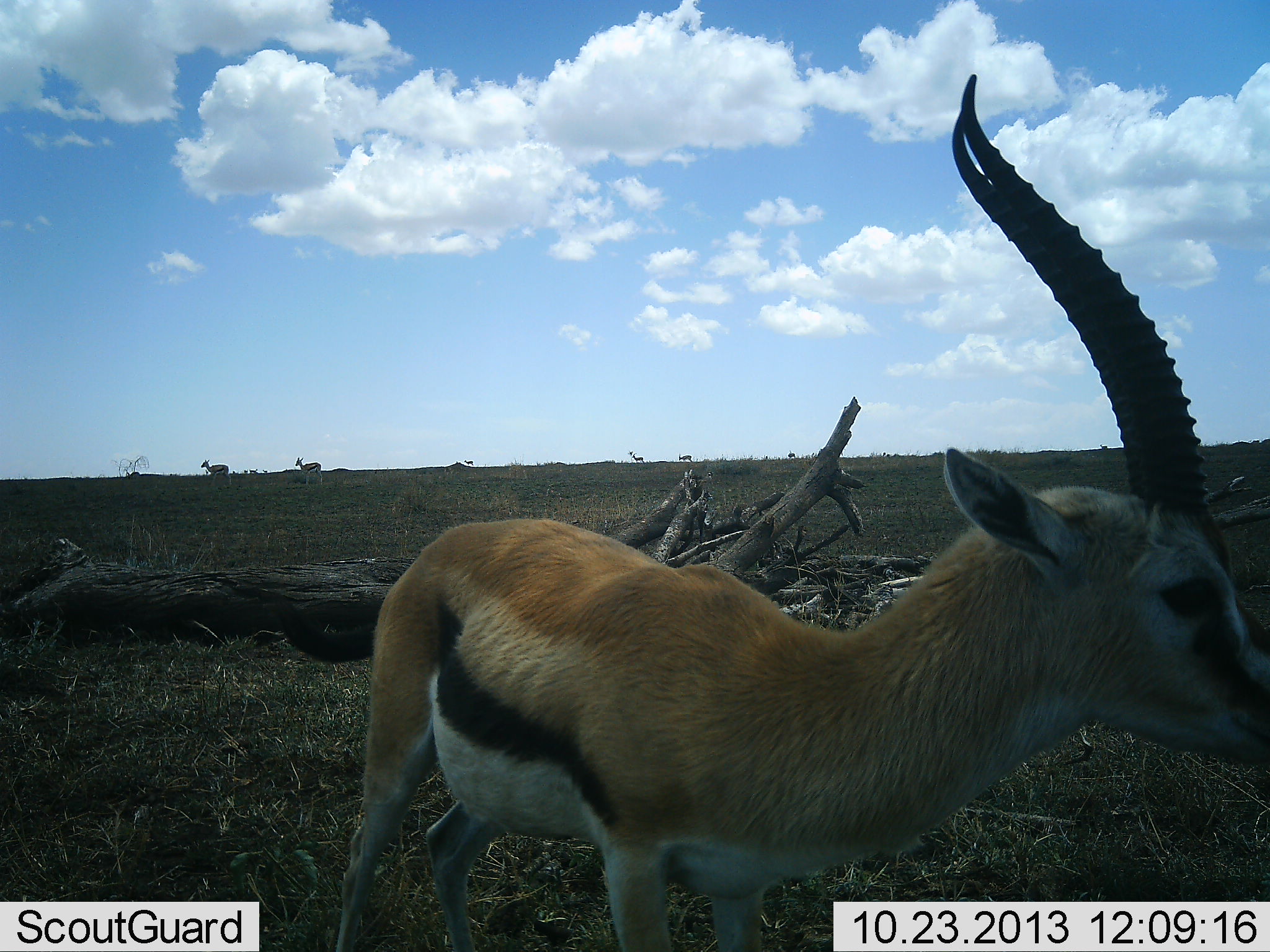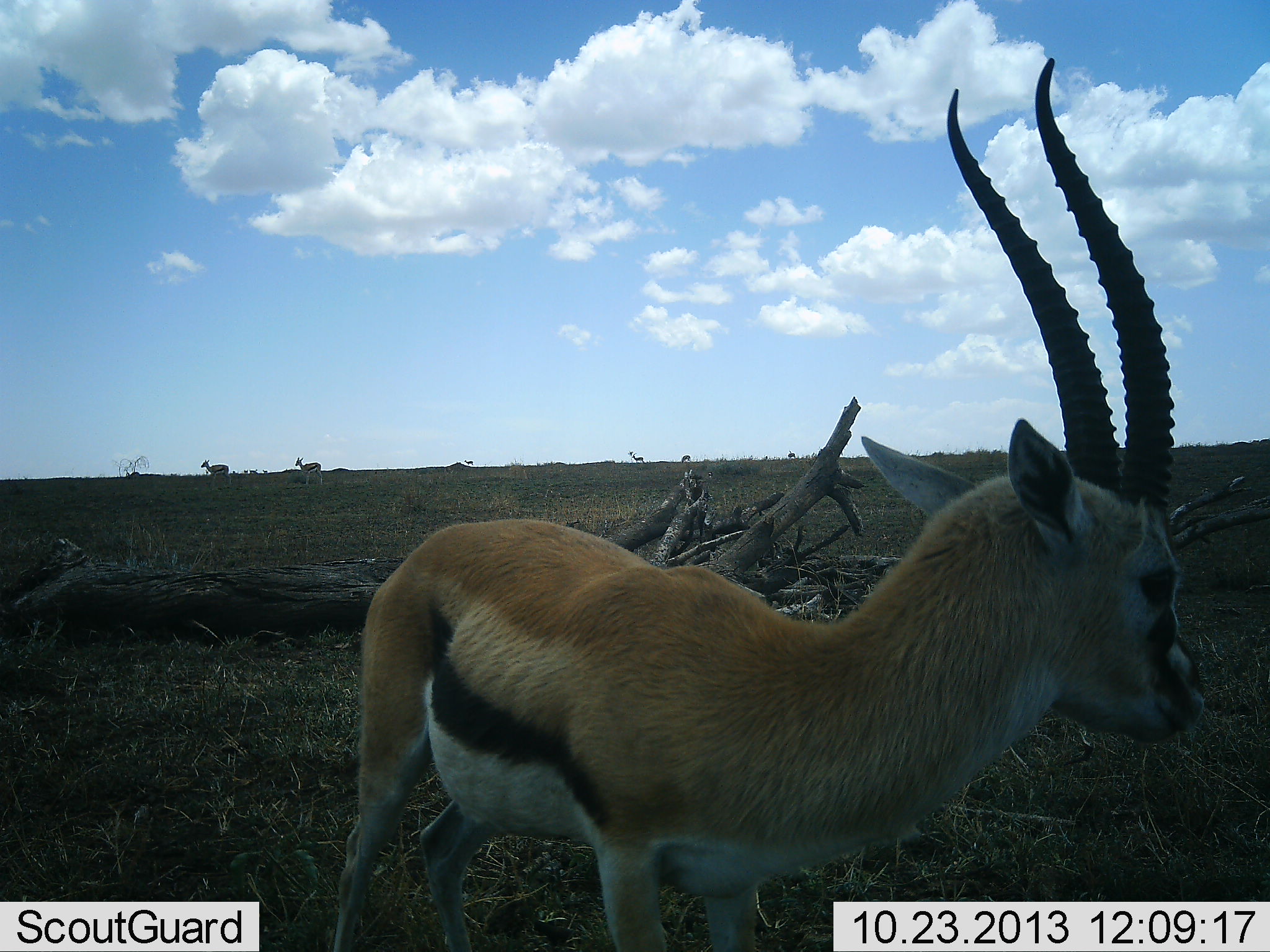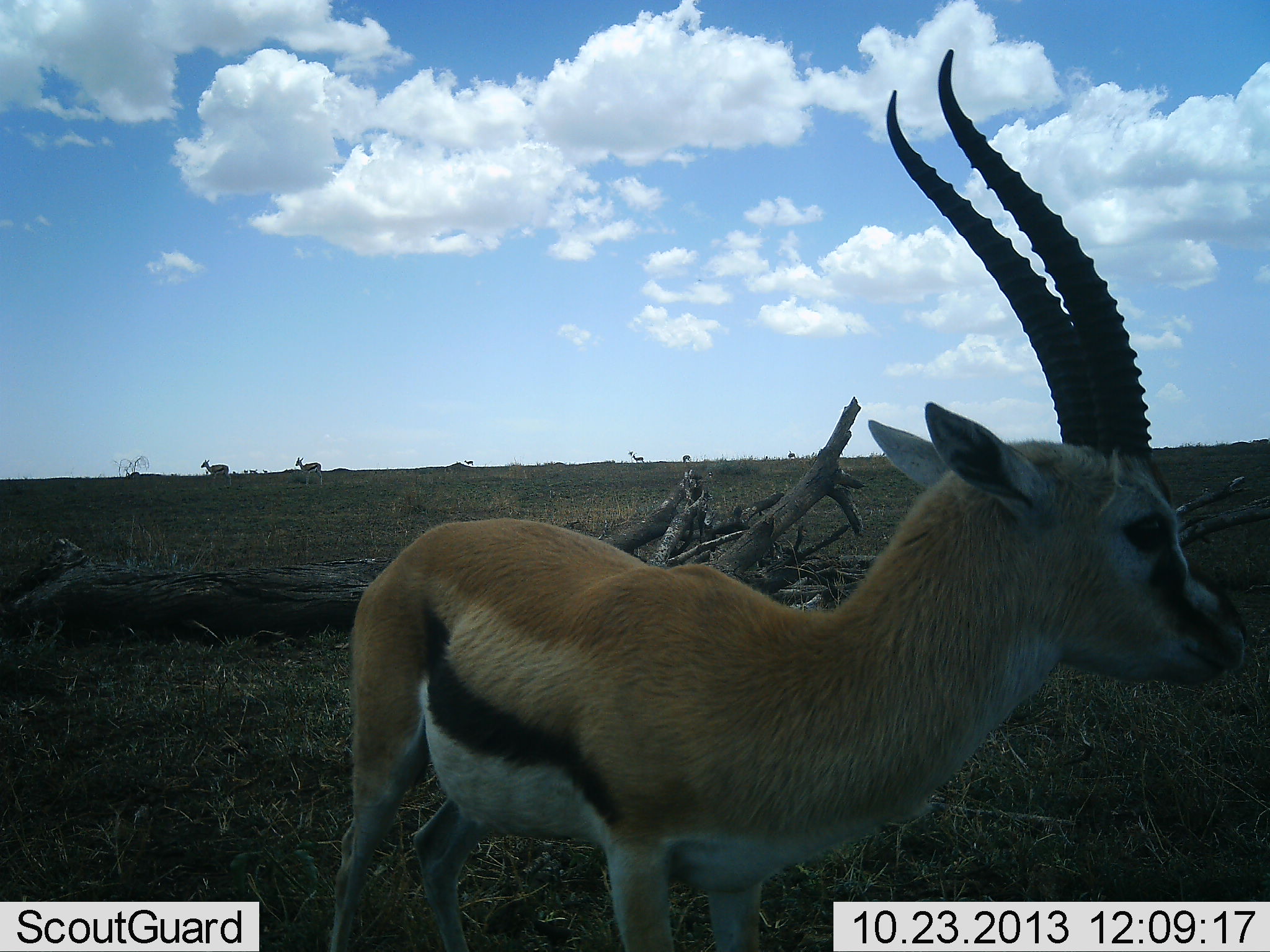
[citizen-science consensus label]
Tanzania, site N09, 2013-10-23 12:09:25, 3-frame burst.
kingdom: Animalia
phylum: Chordata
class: Mammalia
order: Artiodactyla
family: Bovidae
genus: Eudorcas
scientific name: Eudorcas thomsonii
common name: thomson's gazelle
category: gazellethomsons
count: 1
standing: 85%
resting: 0%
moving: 15%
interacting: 0%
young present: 8%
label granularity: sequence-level